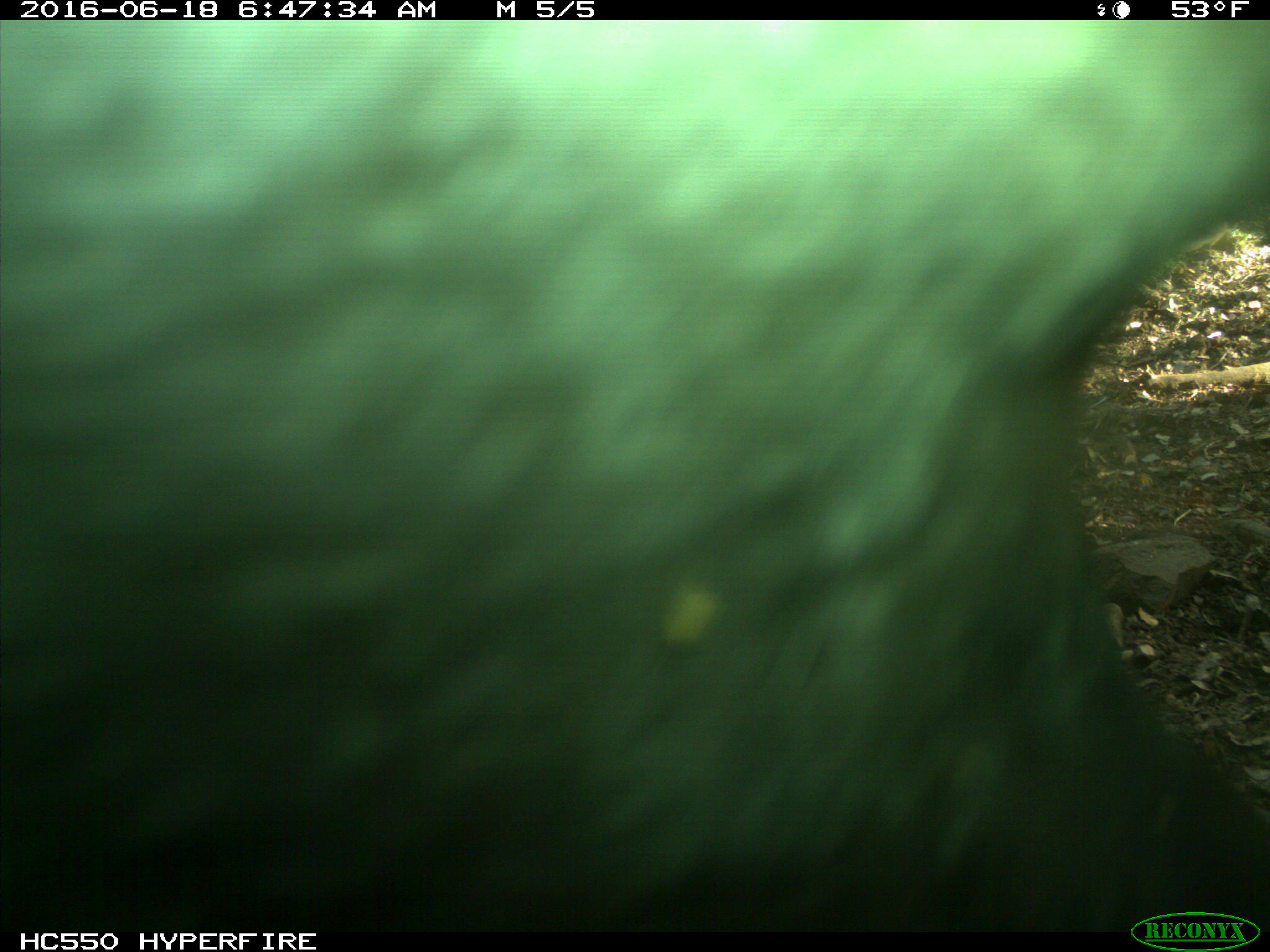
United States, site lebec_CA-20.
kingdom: Animalia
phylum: Chordata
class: Mammalia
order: Artiodactyla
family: Bovidae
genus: Bos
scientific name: Bos taurus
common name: domestic cow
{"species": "Bos taurus (domestic cow)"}